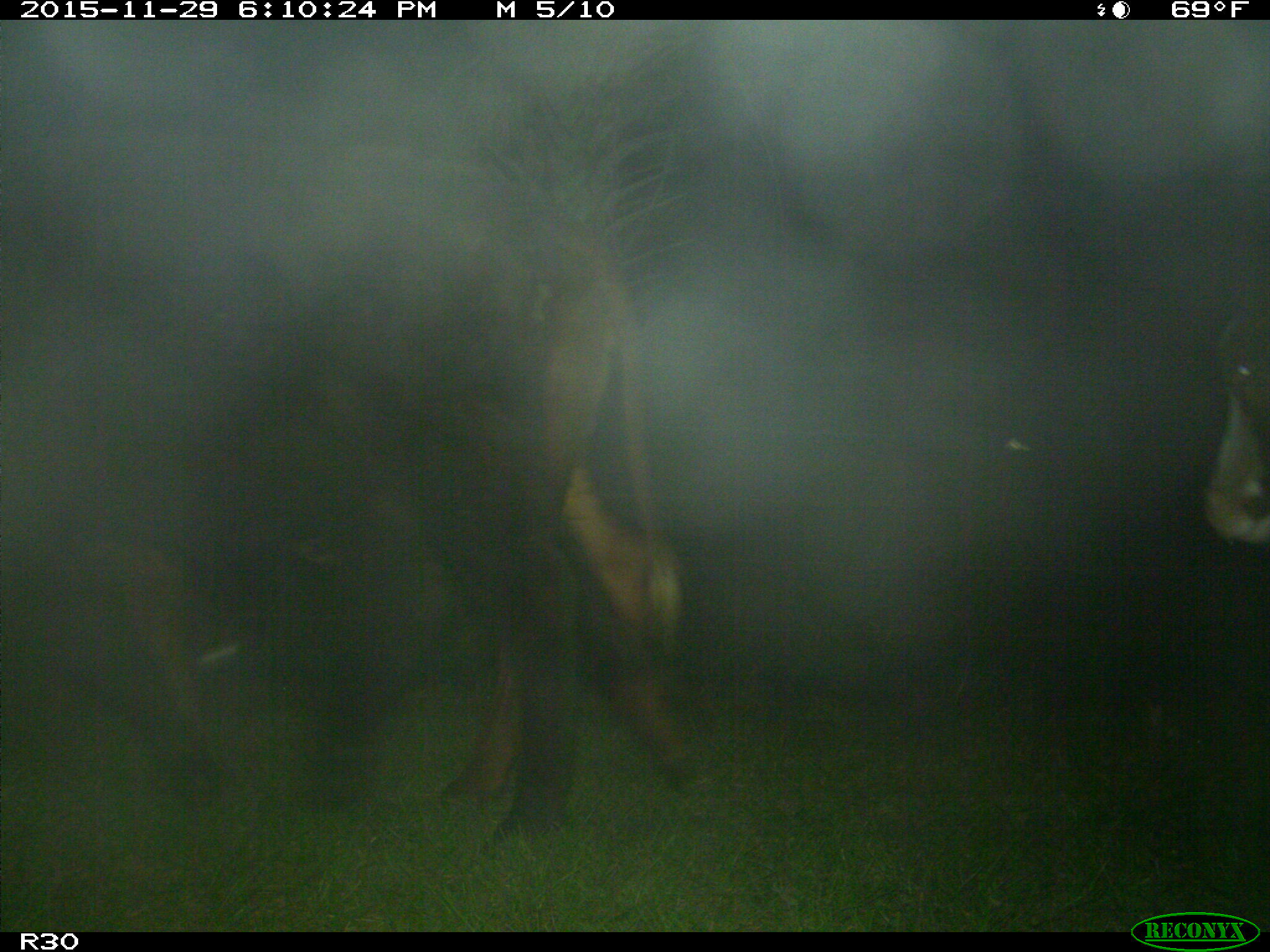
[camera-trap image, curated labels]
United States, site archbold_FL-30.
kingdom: Animalia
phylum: Chordata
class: Mammalia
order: Artiodactyla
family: Bovidae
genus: Bos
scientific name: Bos taurus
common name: domestic cow